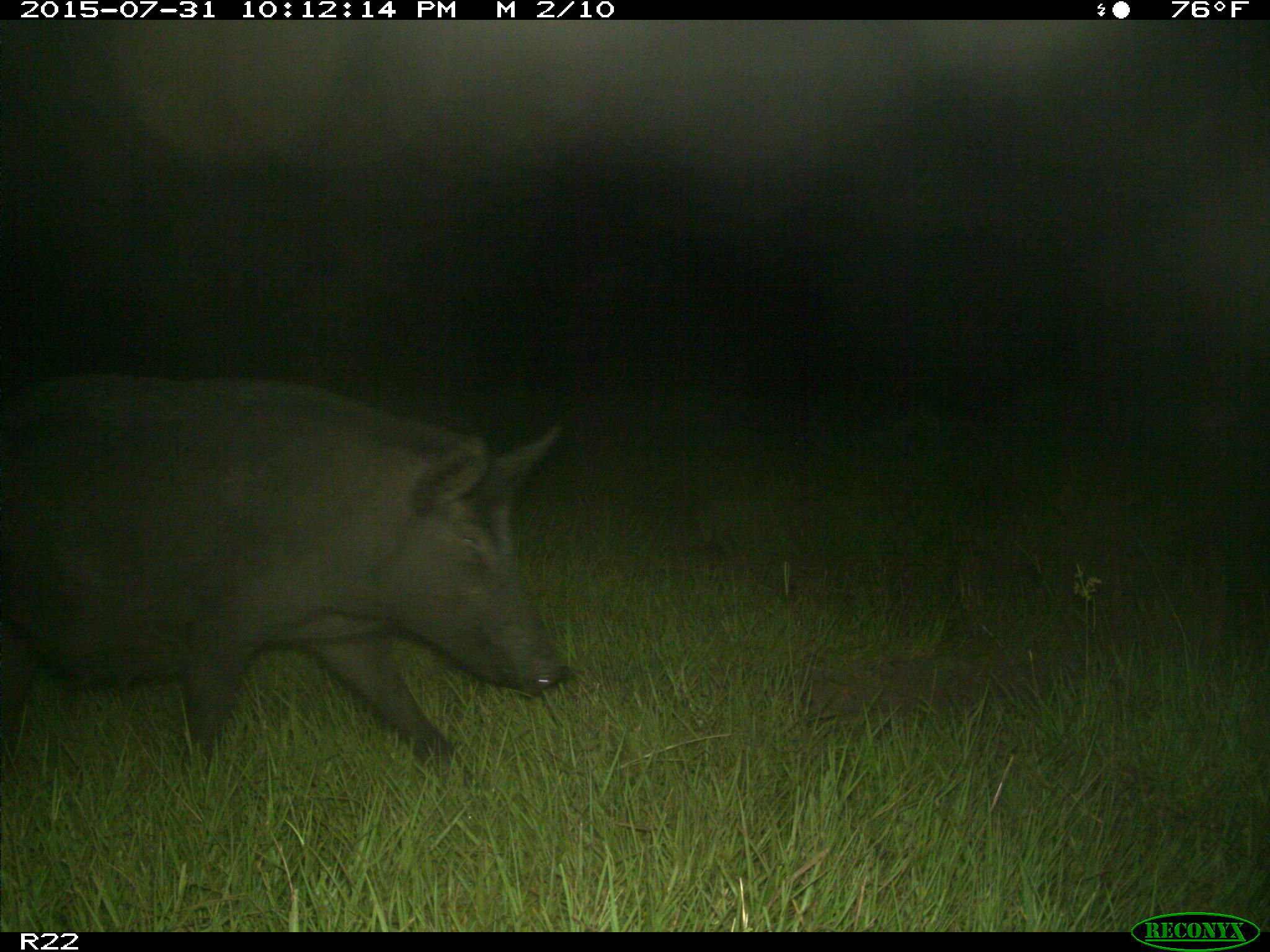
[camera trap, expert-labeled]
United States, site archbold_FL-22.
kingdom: Animalia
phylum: Chordata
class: Mammalia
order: Artiodactyla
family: Suidae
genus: Sus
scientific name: Sus scrofa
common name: wild boar